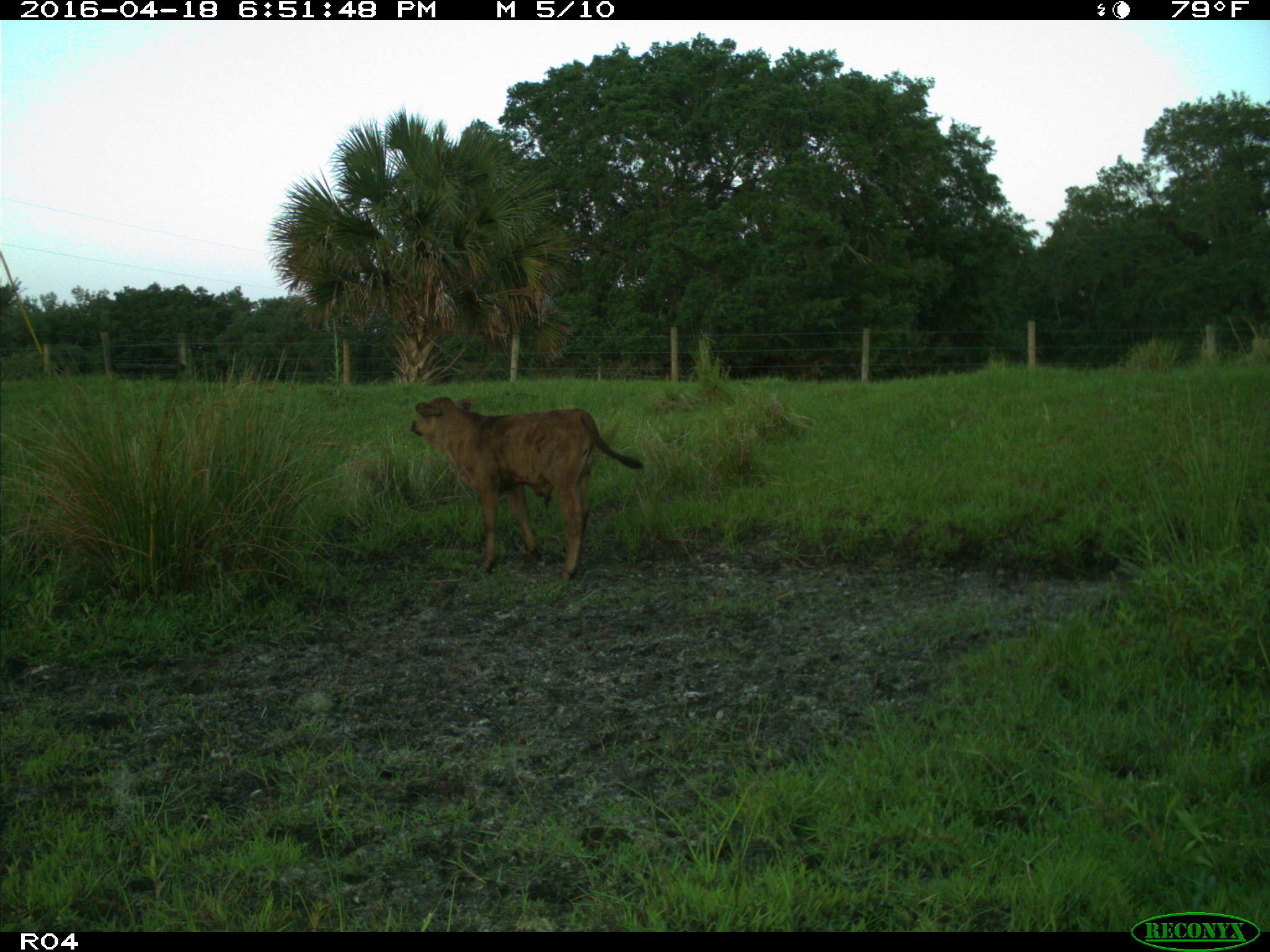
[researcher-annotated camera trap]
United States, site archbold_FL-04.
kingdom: Animalia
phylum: Chordata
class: Mammalia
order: Artiodactyla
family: Bovidae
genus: Bos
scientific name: Bos taurus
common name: domestic cow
Bos taurus (domestic cow).